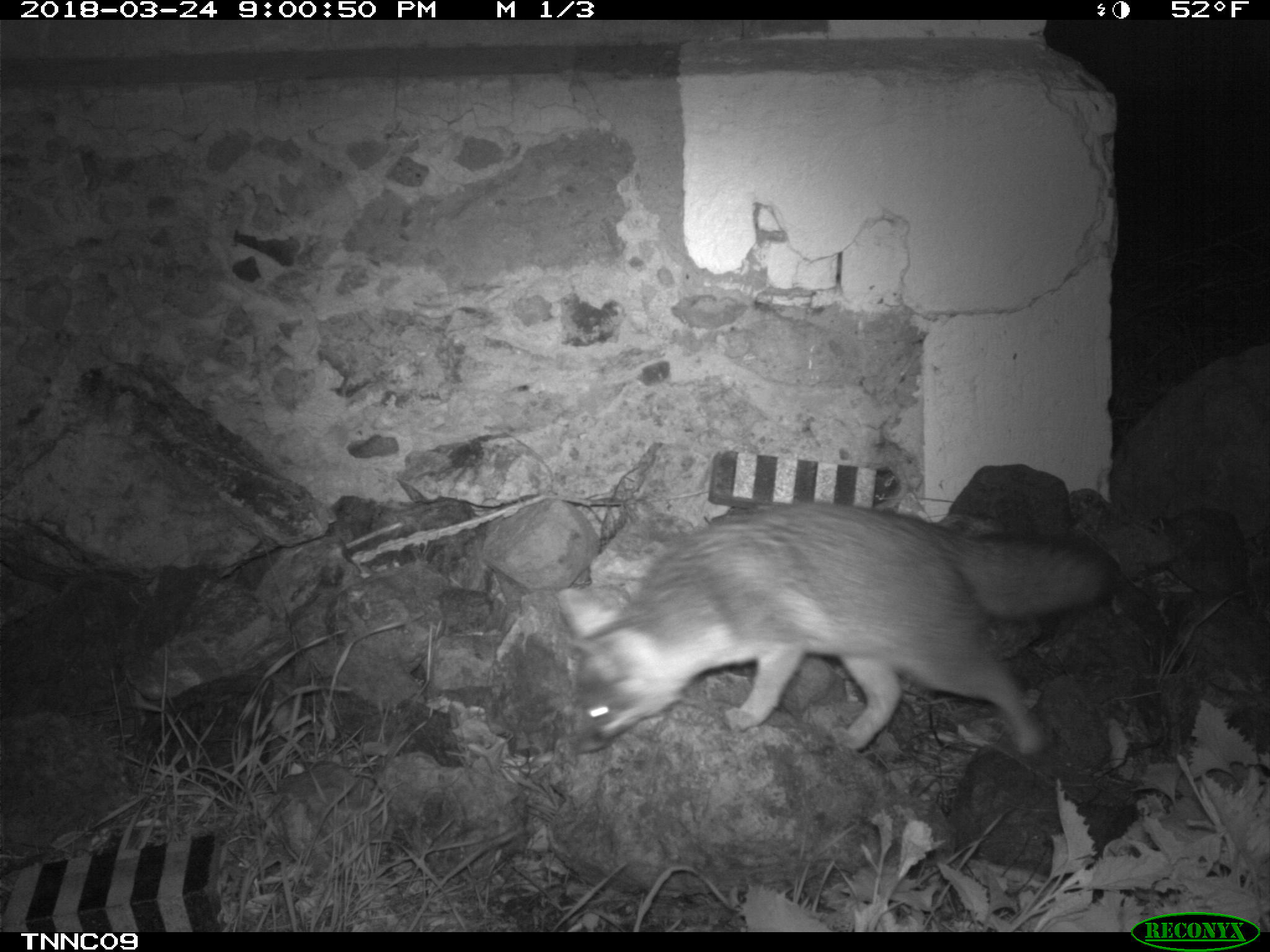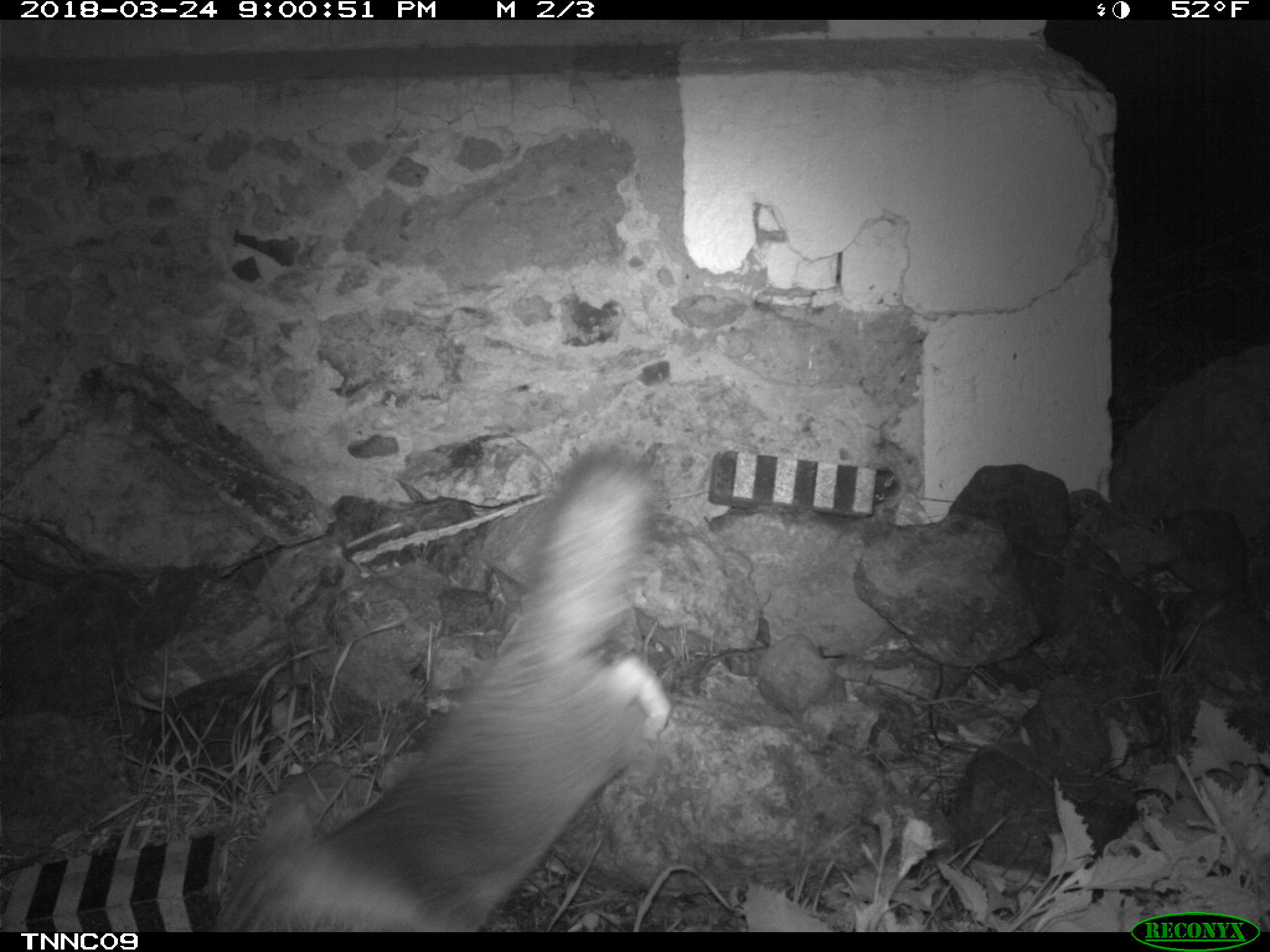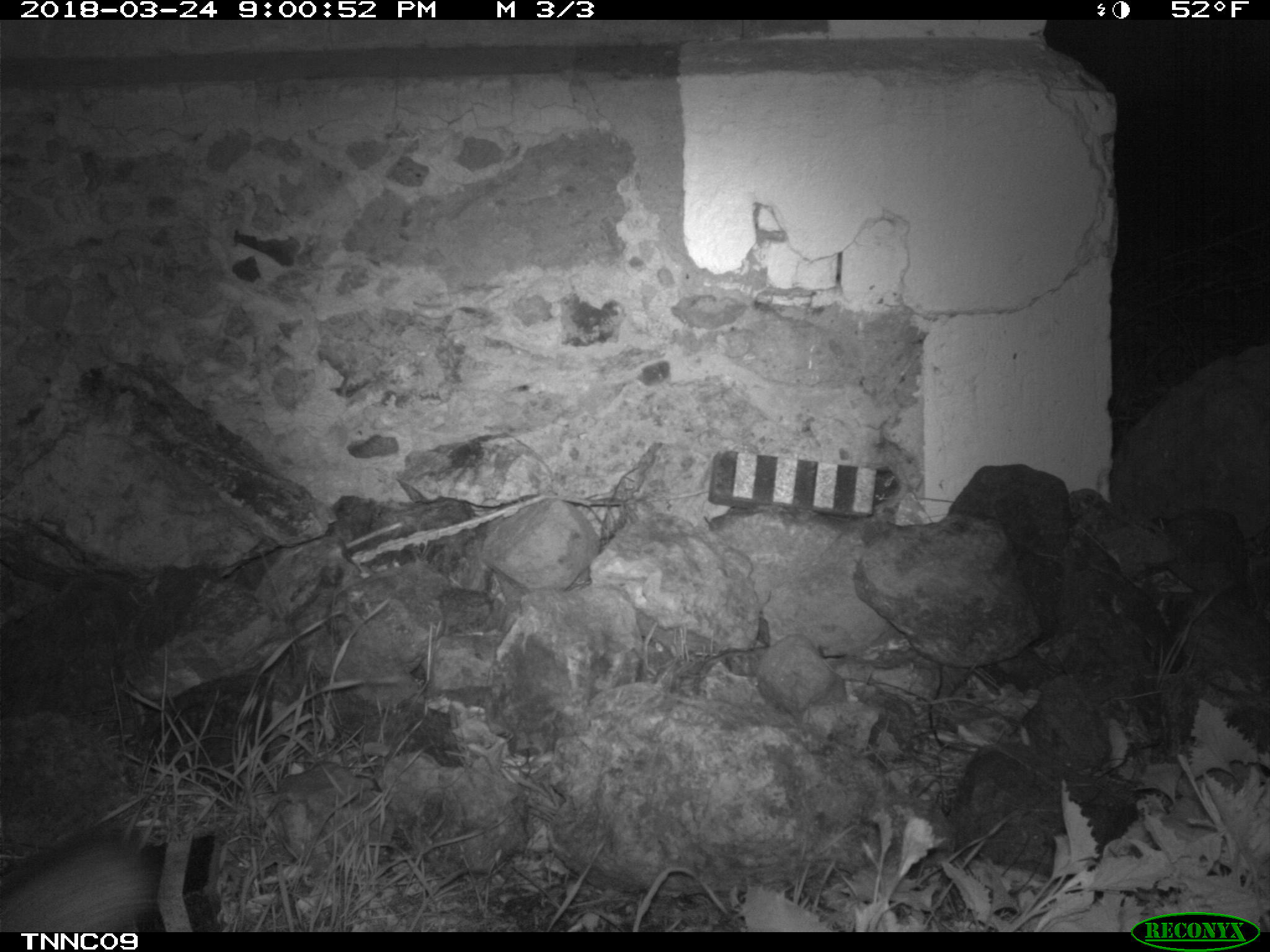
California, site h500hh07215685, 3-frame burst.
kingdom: Animalia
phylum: Chordata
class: Mammalia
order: Carnivora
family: Canidae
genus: Urocyon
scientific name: Urocyon littoralis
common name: island fox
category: fox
Fox (island fox) (Urocyon littoralis).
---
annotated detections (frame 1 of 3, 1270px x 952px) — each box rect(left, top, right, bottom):
fox: rect(554, 500, 1117, 754)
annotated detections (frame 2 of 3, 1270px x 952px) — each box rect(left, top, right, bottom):
fox: rect(212, 450, 672, 933)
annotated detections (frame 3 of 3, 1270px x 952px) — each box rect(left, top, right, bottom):
fox: rect(0, 827, 158, 932)